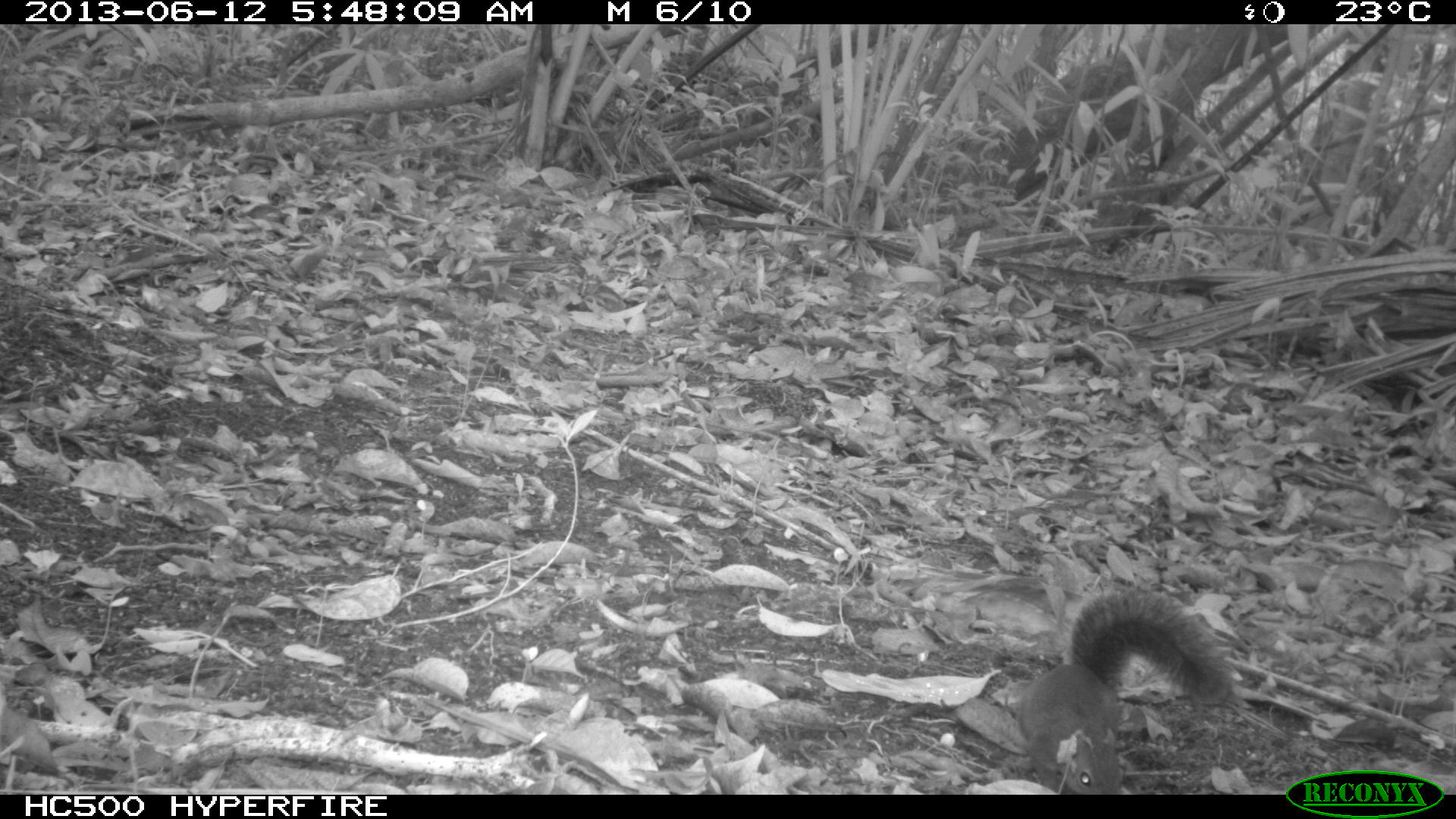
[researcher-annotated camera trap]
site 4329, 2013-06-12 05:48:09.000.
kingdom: Animalia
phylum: Chordata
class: Mammalia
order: Rodentia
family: Sciuridae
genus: Sciurus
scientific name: Sciurus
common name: squirrel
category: sciurus sp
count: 1